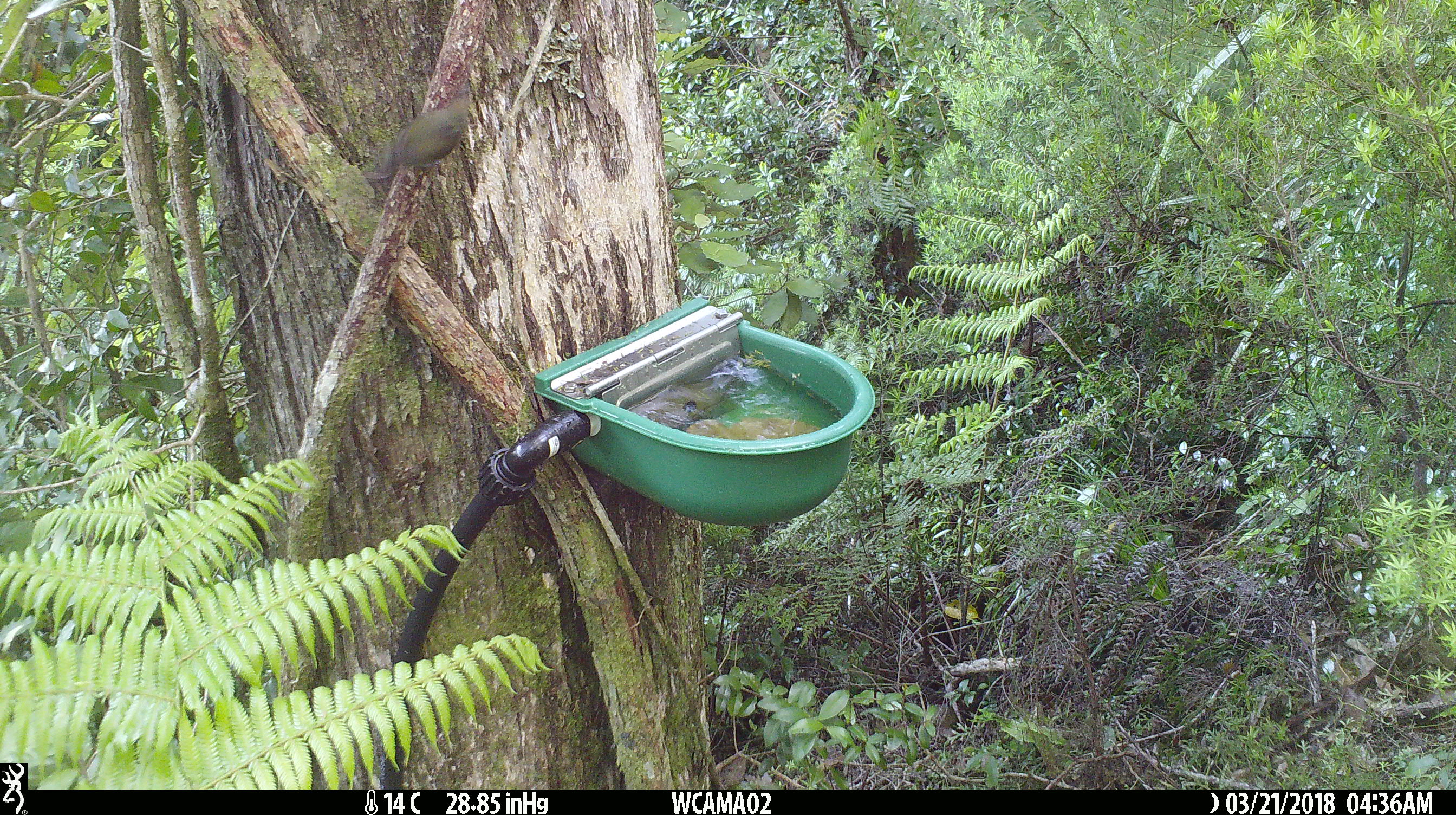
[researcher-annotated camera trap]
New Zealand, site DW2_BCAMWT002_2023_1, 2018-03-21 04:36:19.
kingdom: Animalia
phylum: Chordata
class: Aves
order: Passeriformes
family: Meliphagidae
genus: Anthornis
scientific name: Anthornis melanura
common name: new zealand bellbird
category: bellbird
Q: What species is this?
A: Bellbird (new zealand bellbird) (Anthornis melanura).